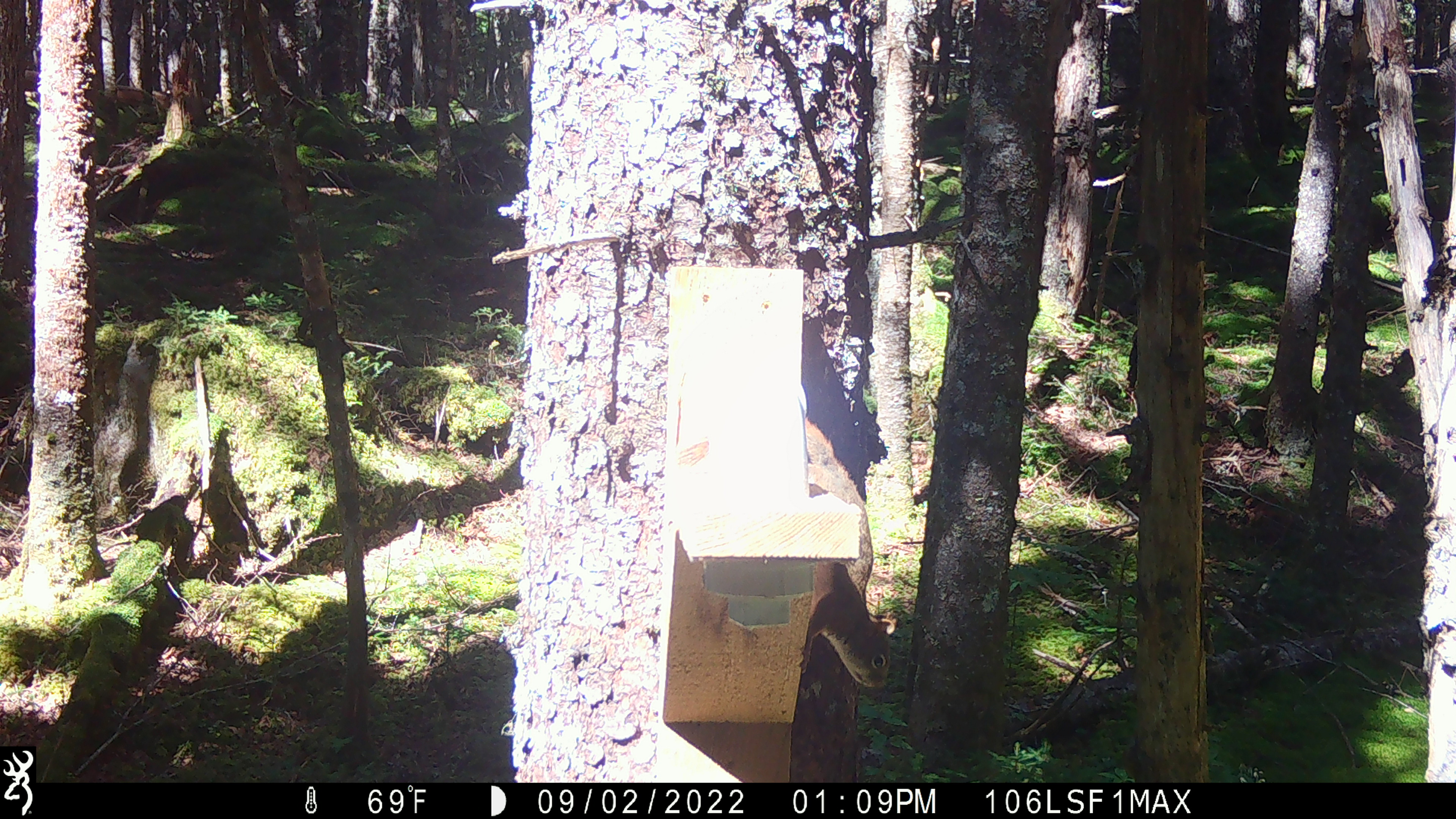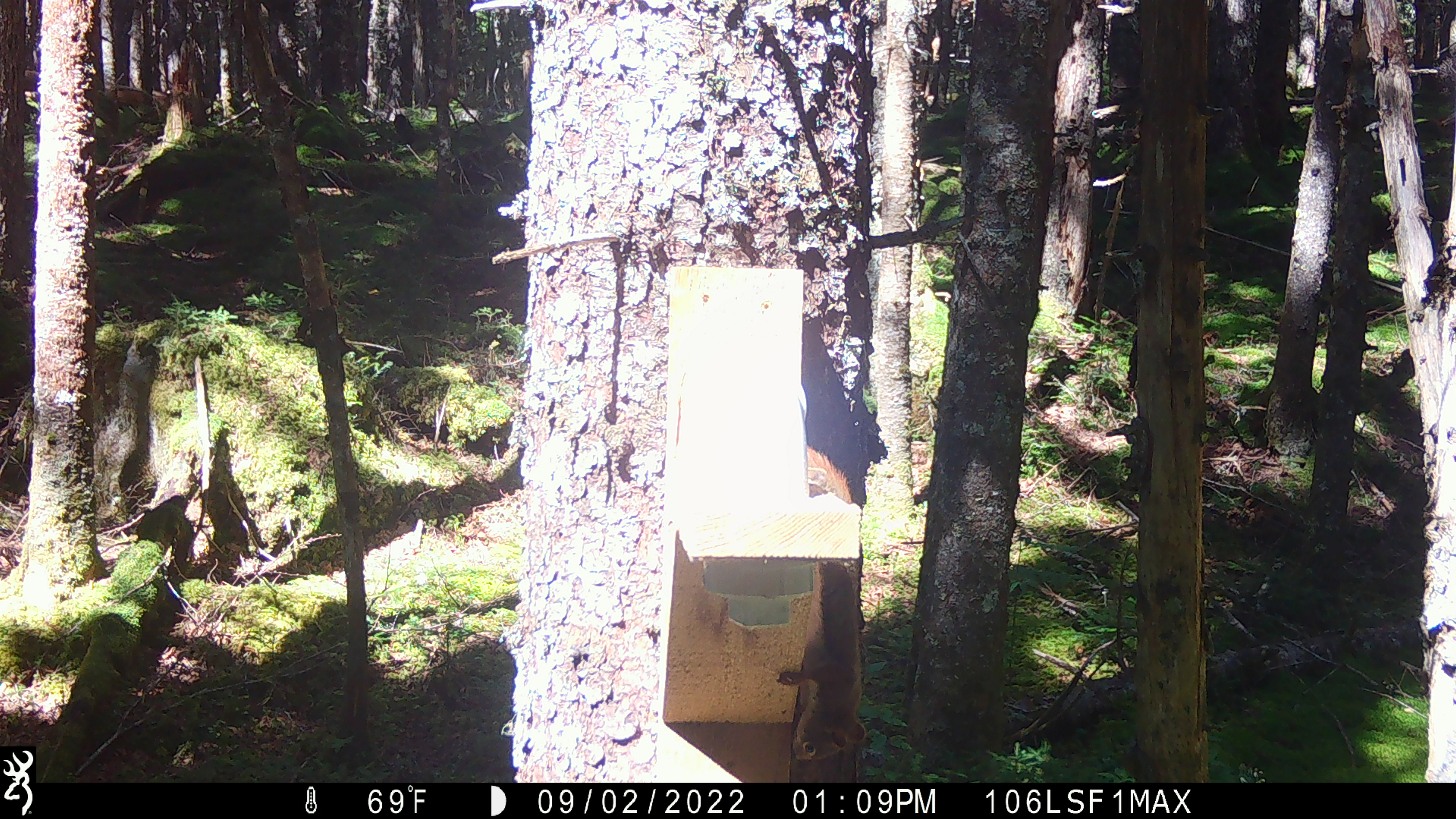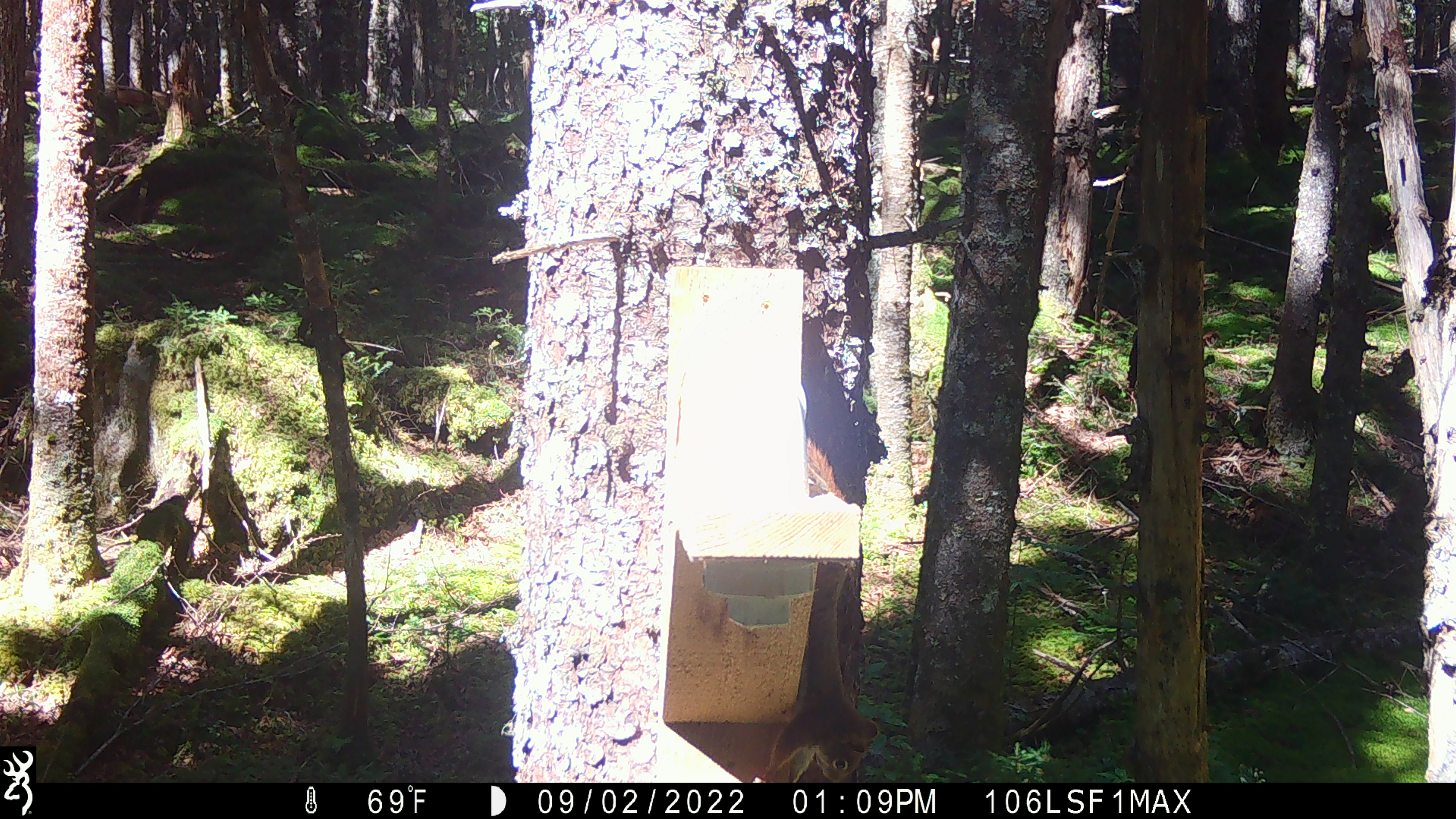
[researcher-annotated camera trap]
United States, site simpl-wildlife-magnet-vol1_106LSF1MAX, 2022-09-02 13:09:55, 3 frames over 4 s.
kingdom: Animalia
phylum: Chordata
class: Mammalia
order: Rodentia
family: Sciuridae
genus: Tamiasciurus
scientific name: Tamiasciurus hudsonicus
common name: red squirrel